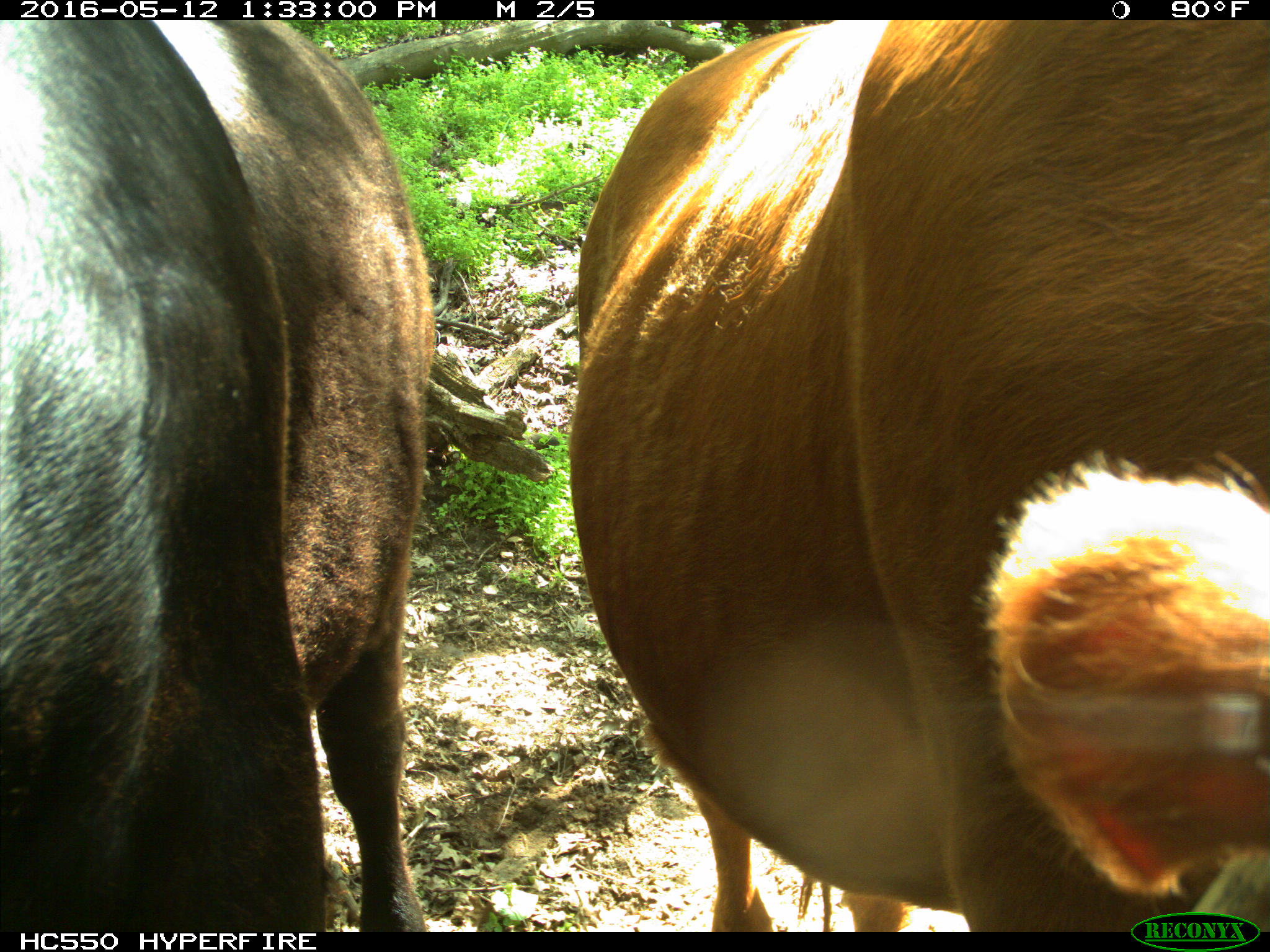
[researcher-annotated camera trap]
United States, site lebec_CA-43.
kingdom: Animalia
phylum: Chordata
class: Mammalia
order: Artiodactyla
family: Bovidae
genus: Bos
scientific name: Bos taurus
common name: domestic cow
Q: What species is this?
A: Bos taurus (domestic cow).